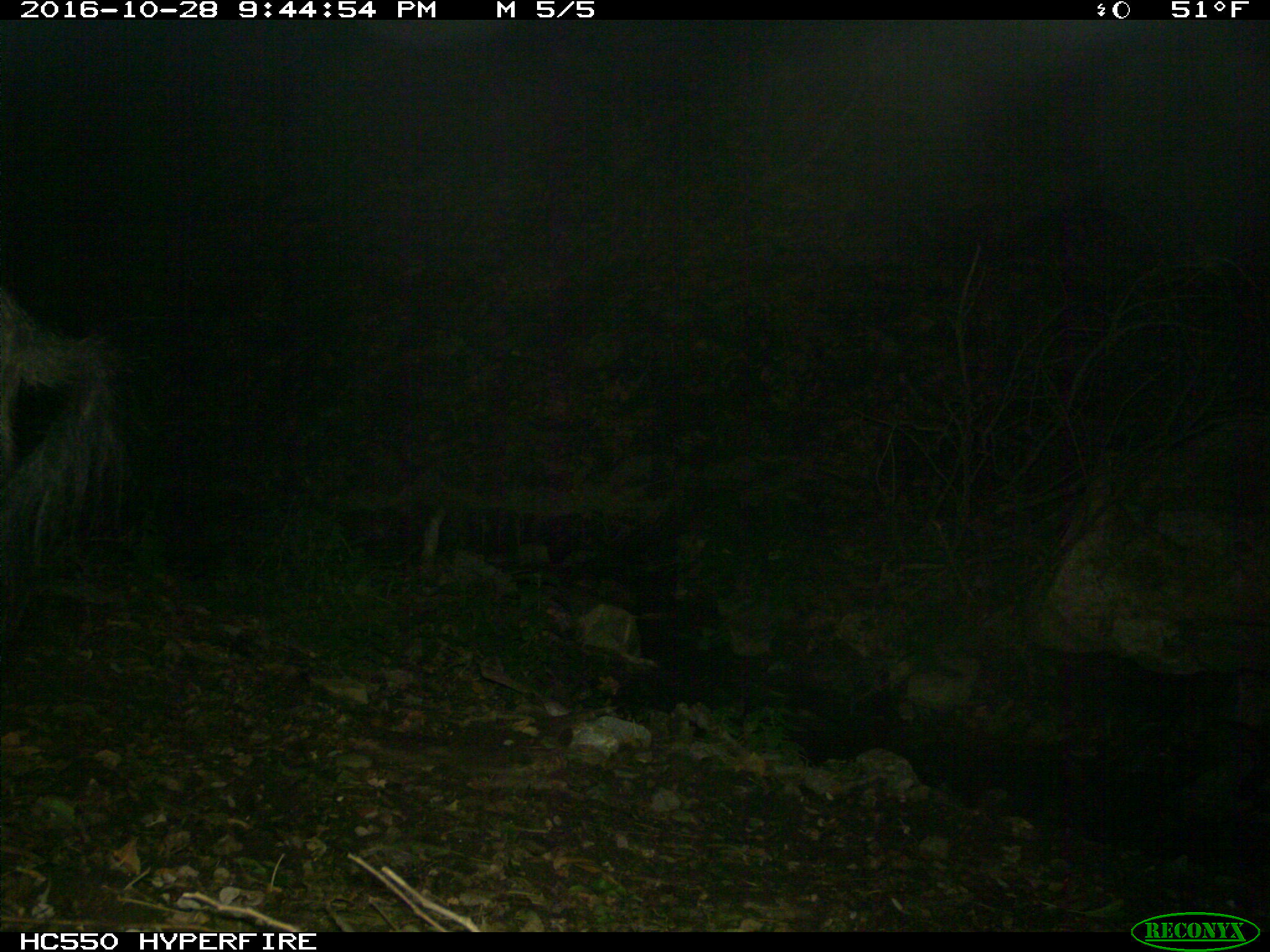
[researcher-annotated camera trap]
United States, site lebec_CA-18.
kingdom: Animalia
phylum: Chordata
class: Mammalia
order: Artiodactyla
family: Suidae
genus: Sus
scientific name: Sus scrofa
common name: wild boar